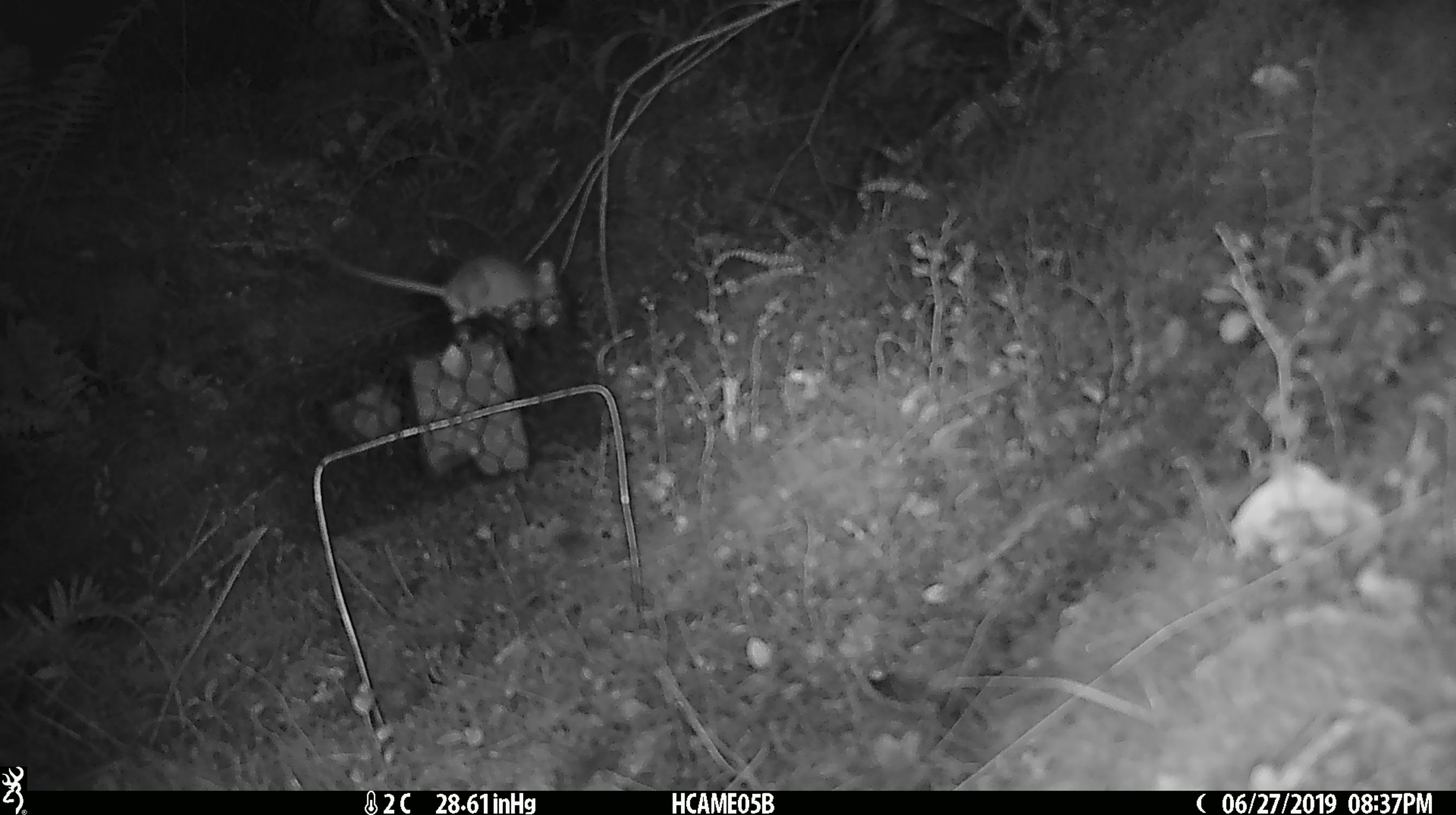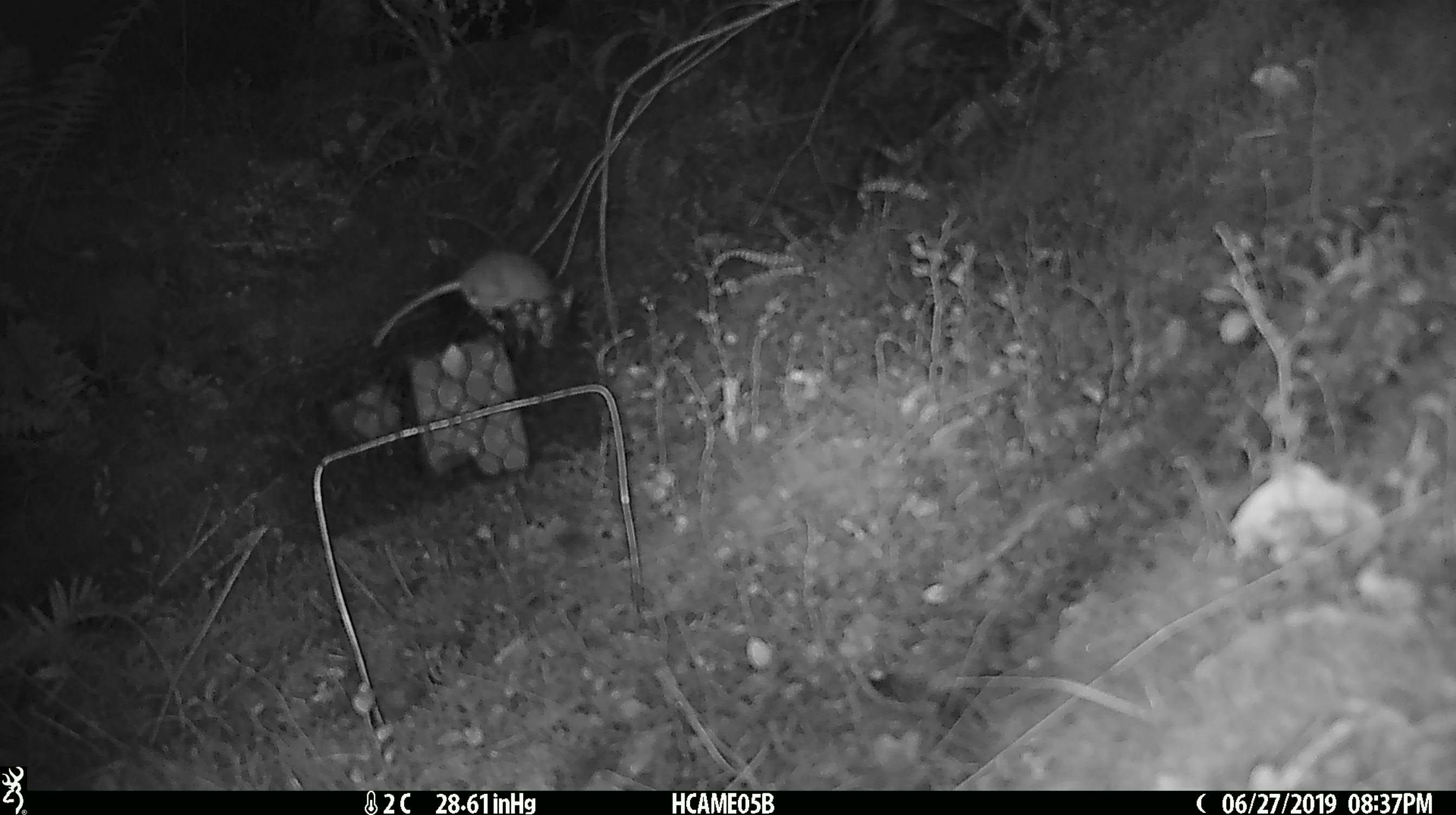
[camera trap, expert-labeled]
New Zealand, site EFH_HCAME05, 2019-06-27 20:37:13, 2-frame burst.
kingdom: Animalia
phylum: Chordata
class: Mammalia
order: Rodentia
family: Muridae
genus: Mus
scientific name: Mus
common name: mouse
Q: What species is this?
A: Mouse (Mus).